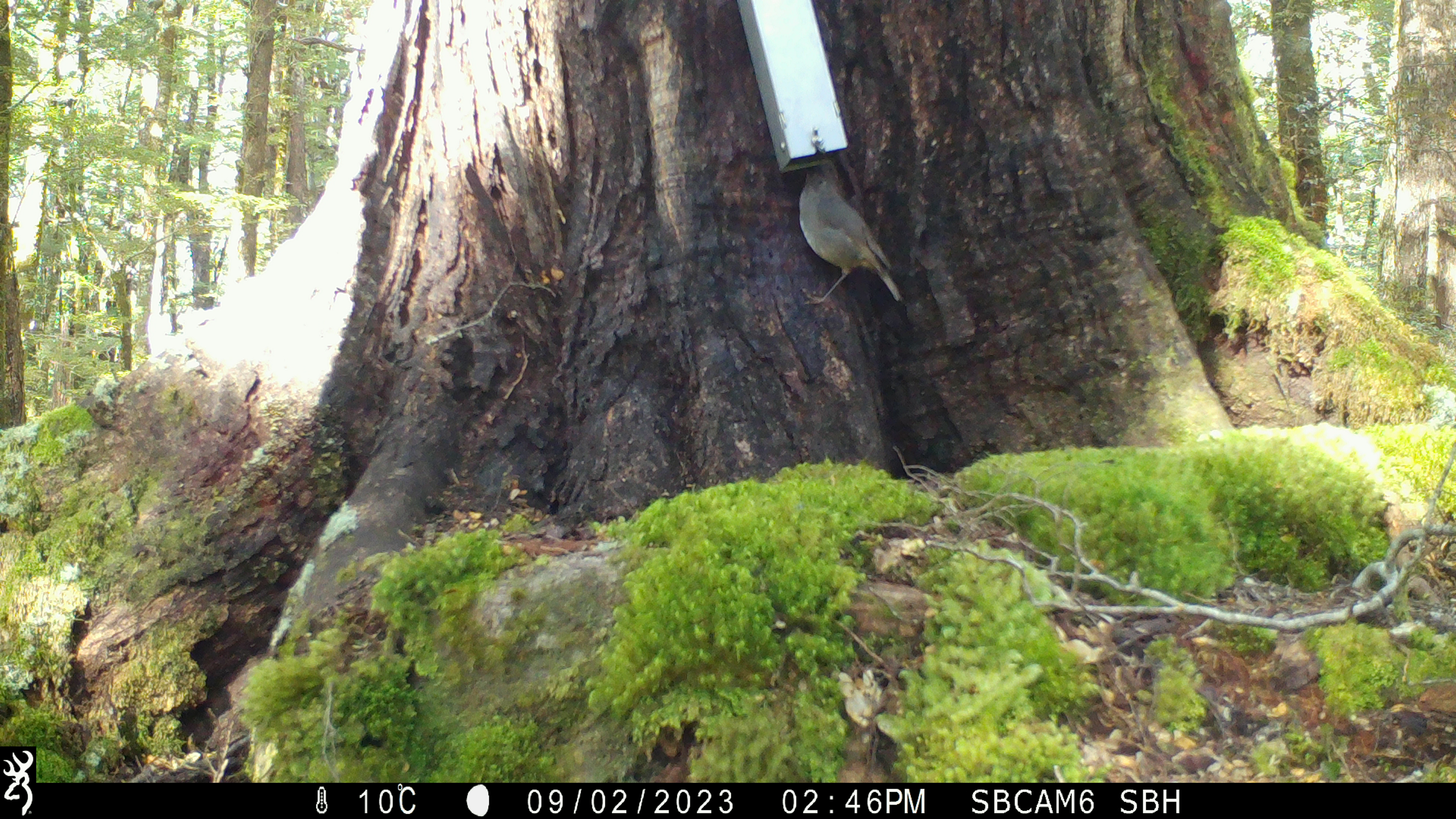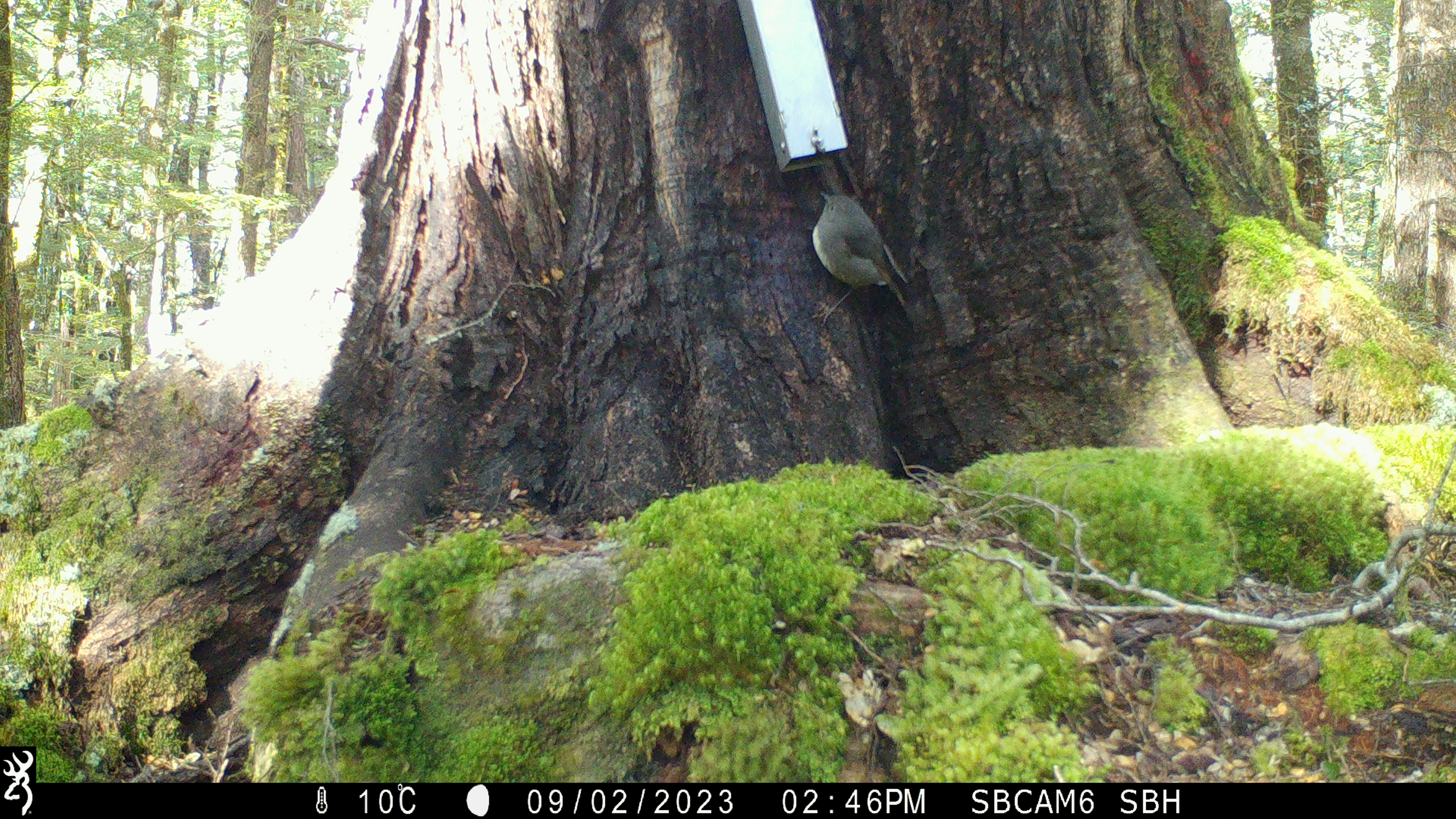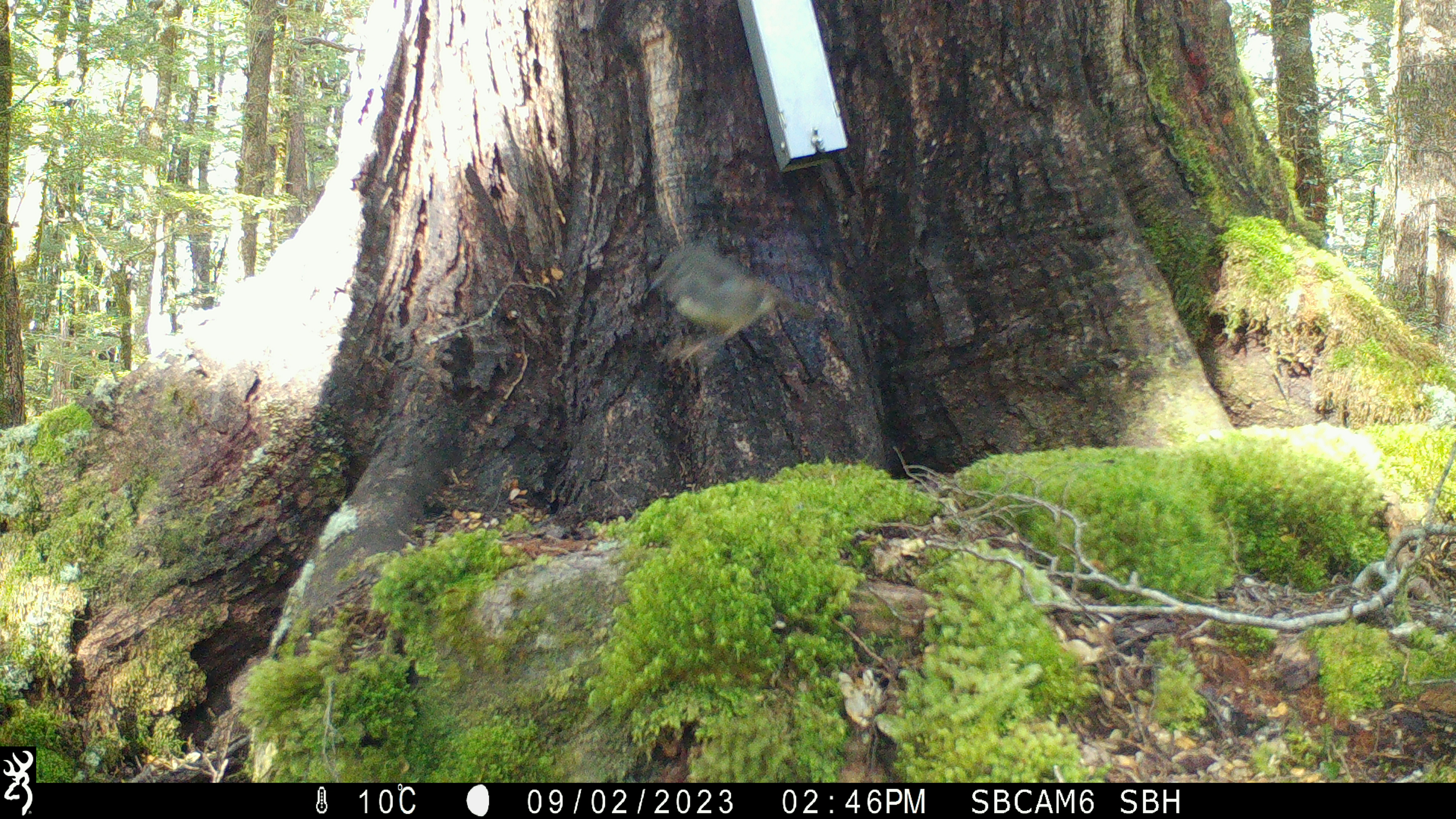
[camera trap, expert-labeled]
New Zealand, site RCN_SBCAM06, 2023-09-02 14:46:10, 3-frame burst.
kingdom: Animalia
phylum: Chordata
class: Aves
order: Passeriformes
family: Petroicidae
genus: Petroica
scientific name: Petroica australis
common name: new zealand robin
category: robin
Robin (new zealand robin) (Petroica australis).